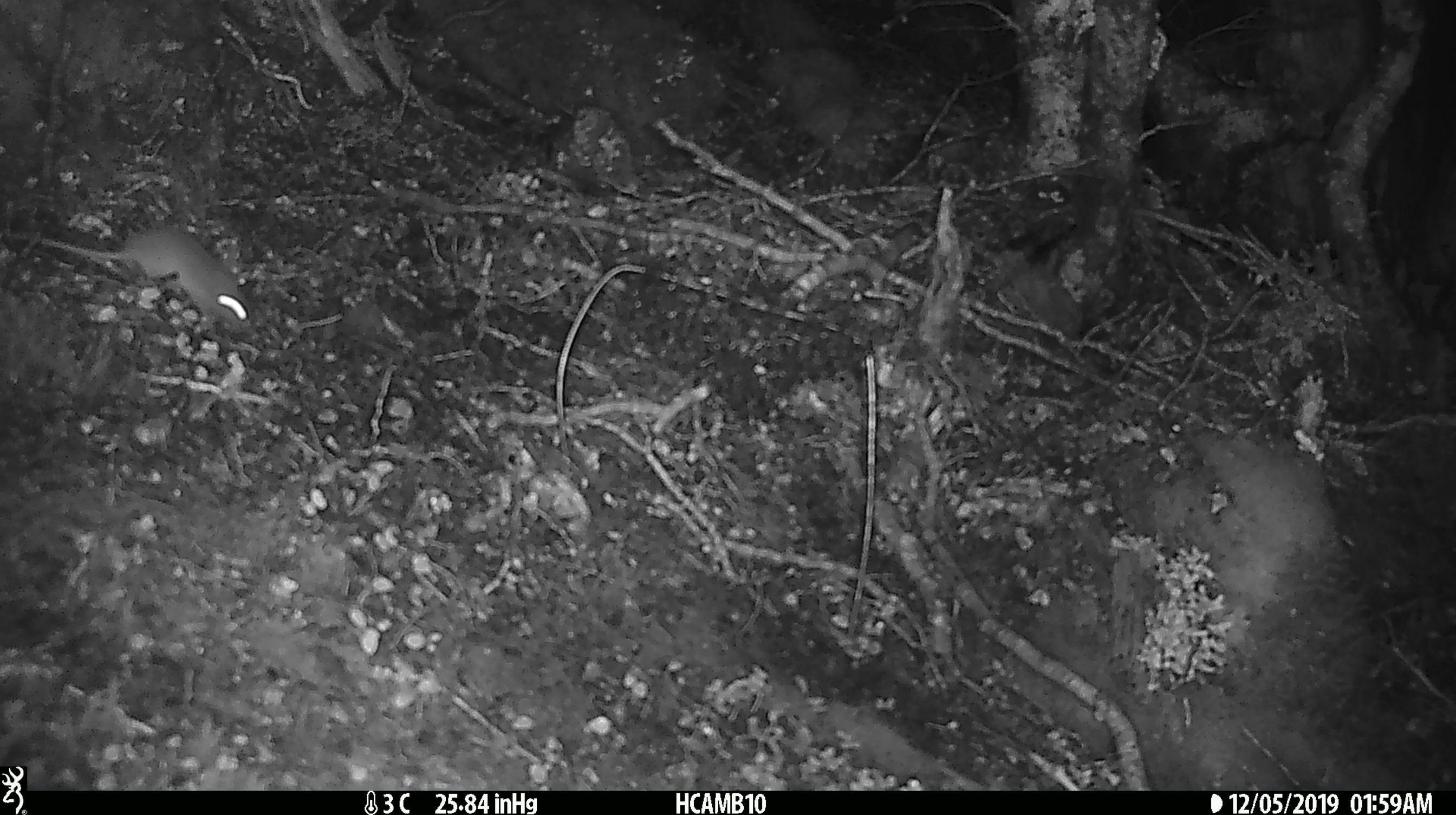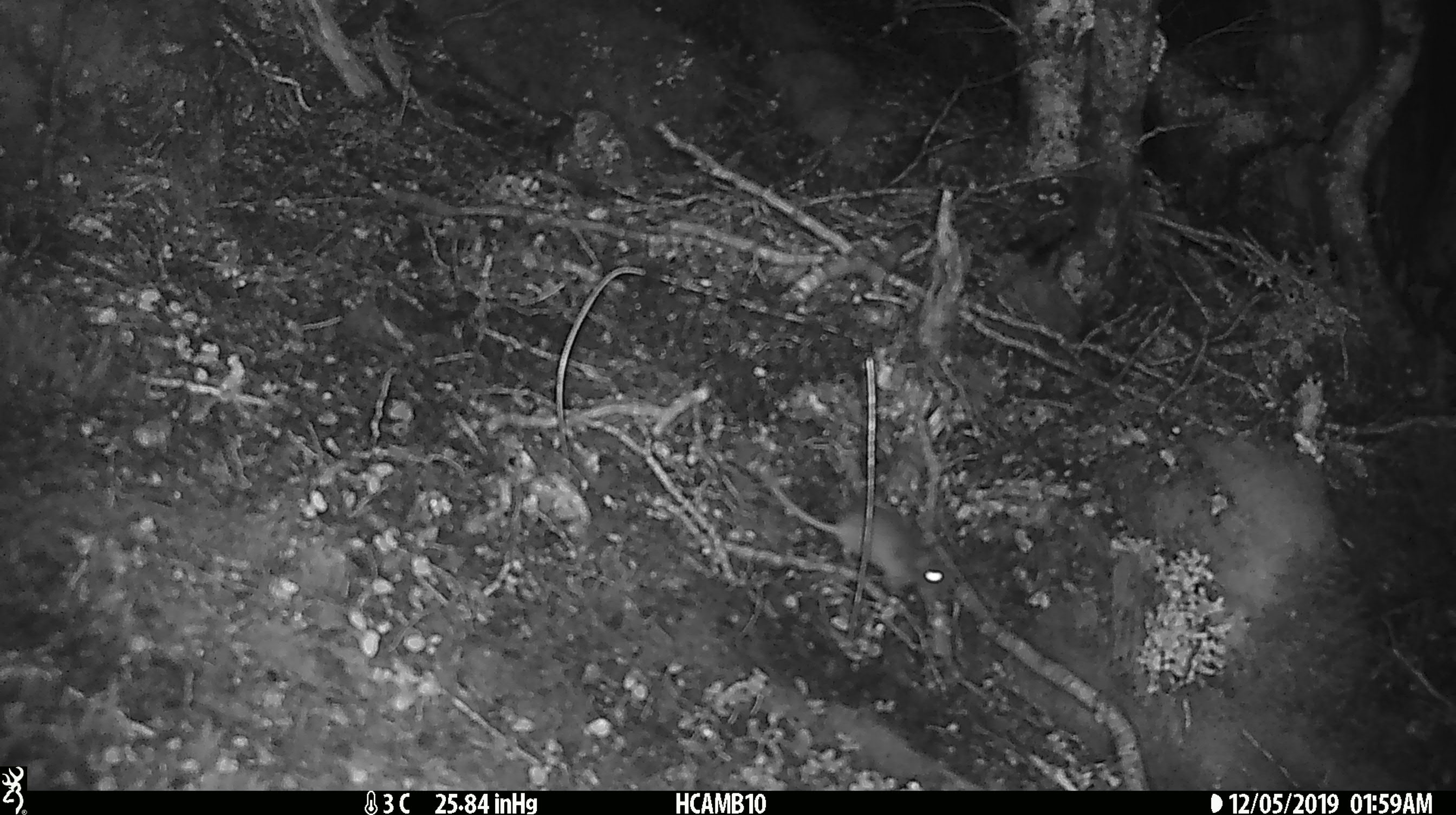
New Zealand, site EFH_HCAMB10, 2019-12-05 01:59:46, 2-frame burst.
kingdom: Animalia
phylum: Chordata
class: Mammalia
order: Rodentia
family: Muridae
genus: Mus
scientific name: Mus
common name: mouse